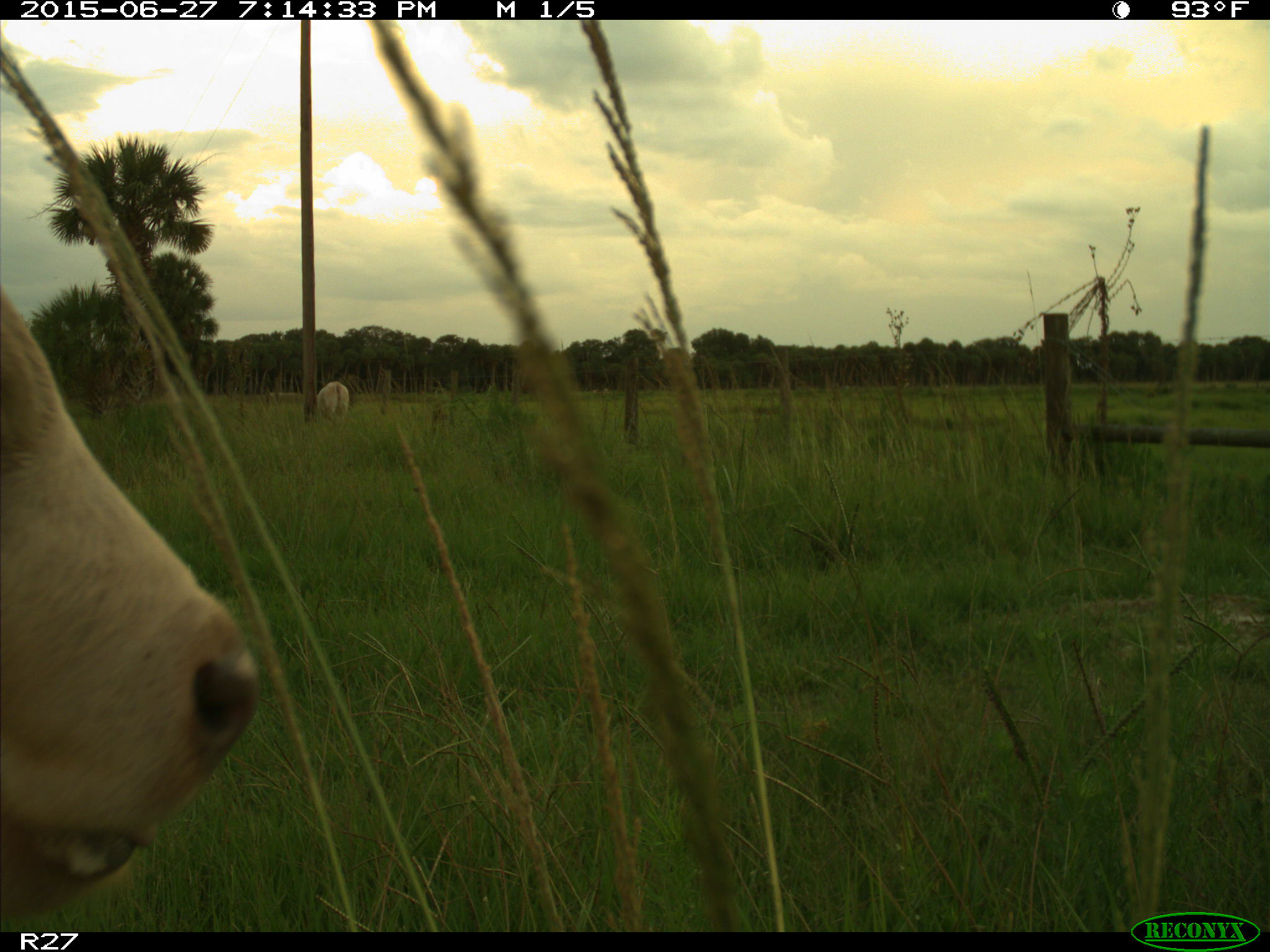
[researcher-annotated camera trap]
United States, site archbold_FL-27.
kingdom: Animalia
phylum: Chordata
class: Mammalia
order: Artiodactyla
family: Bovidae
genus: Bos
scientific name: Bos taurus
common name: domestic cow